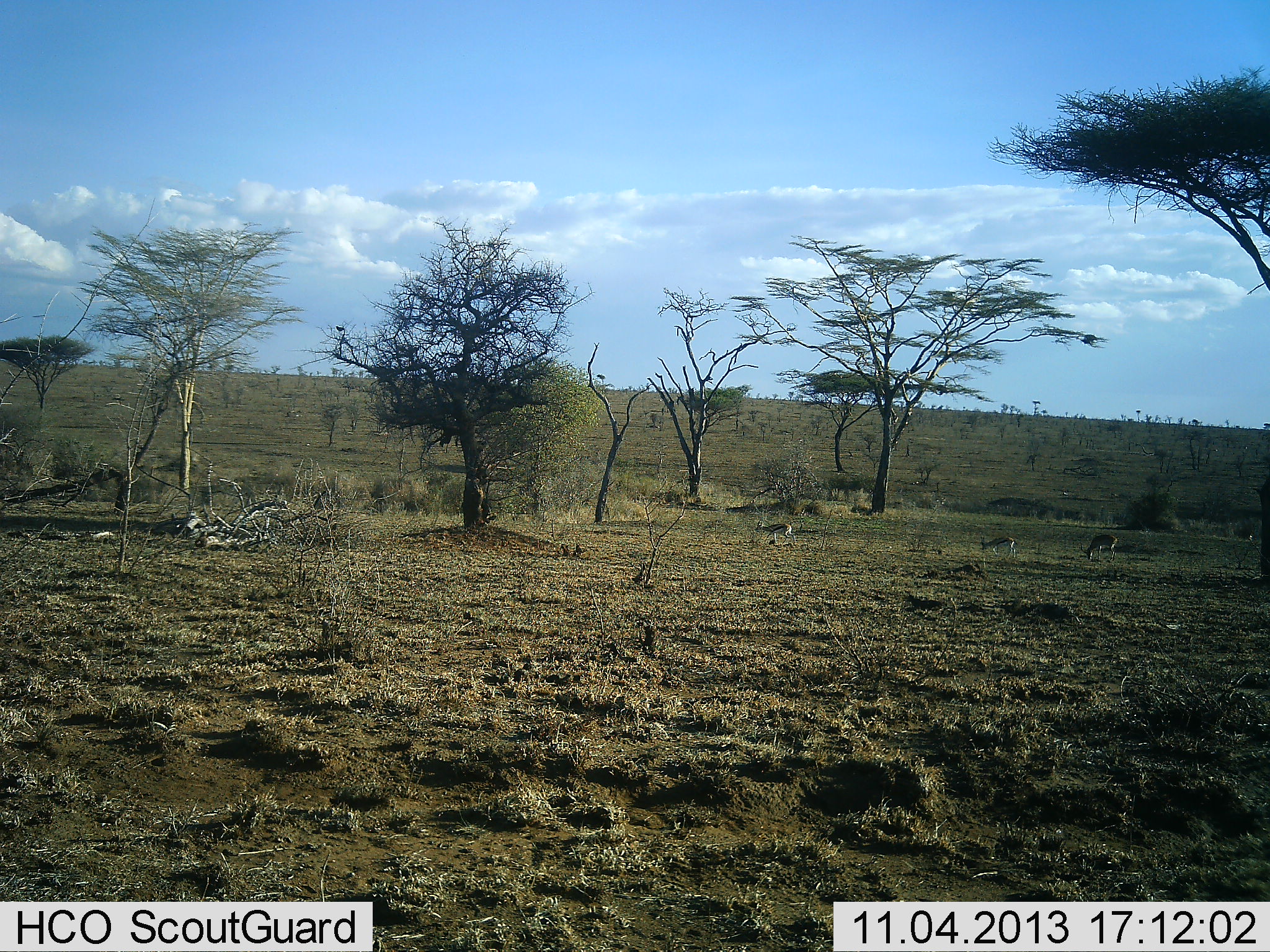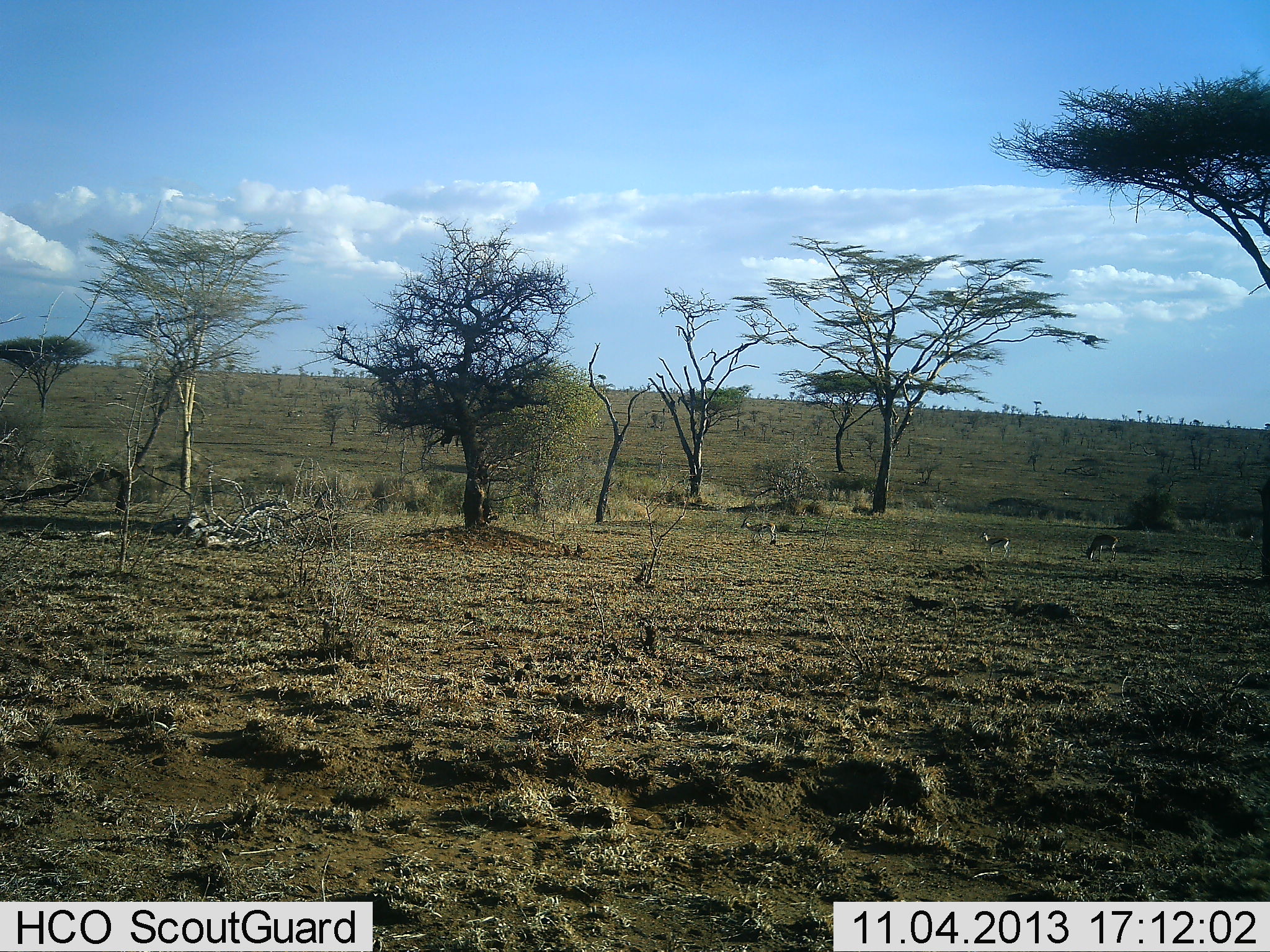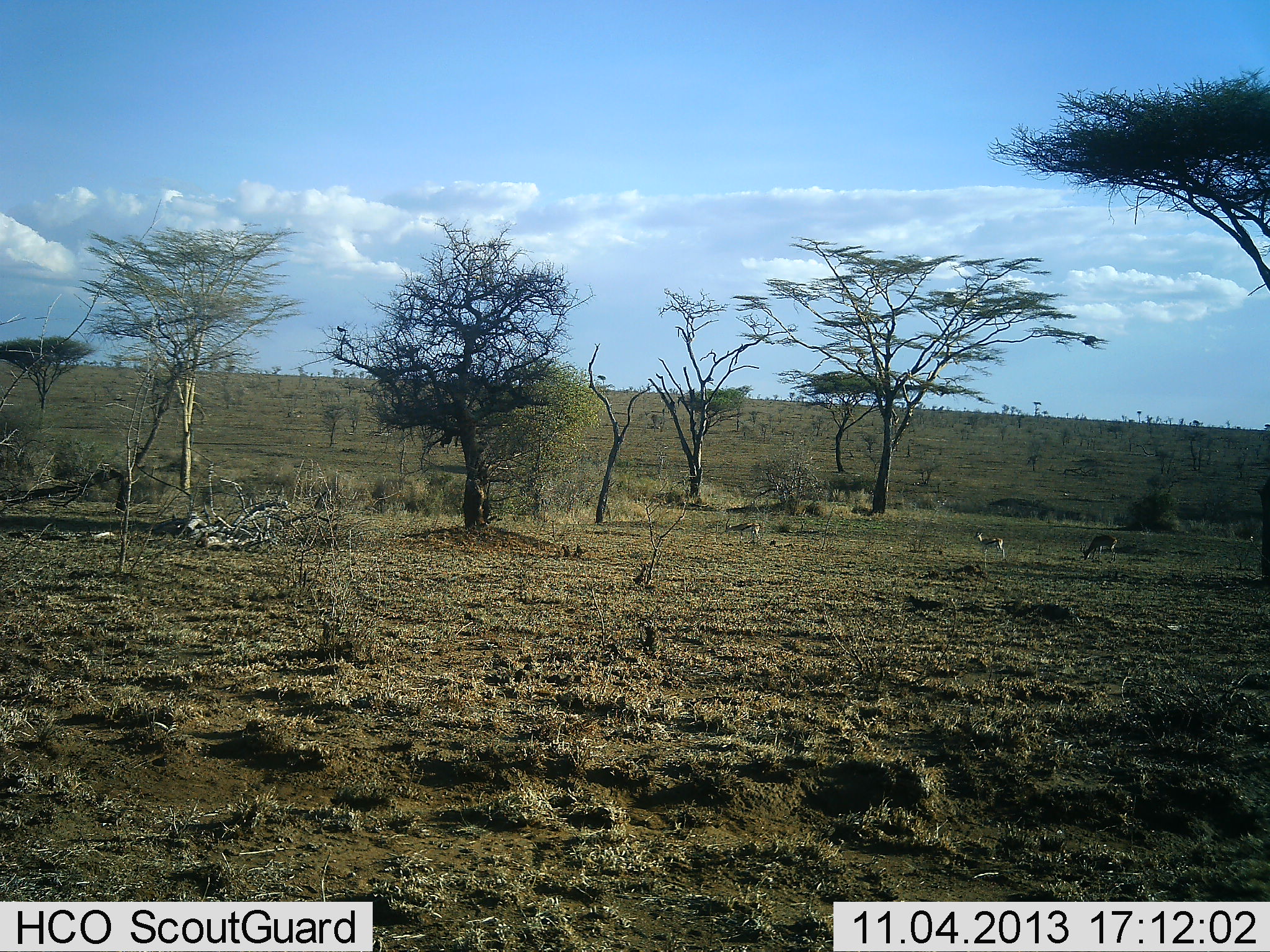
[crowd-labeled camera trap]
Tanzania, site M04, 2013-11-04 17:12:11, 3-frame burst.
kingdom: Animalia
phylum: Chordata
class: Mammalia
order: Artiodactyla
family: Bovidae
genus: Eudorcas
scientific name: Eudorcas thomsonii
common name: thomson's gazelle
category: gazellethomsons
Gazellethomsons (thomson's gazelle) (Eudorcas thomsonii), count 3. Behavior (volunteer vote fractions): standing 50%, resting 0%, moving 80%, interacting 0%. Young present (vote fraction): 0%. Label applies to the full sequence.